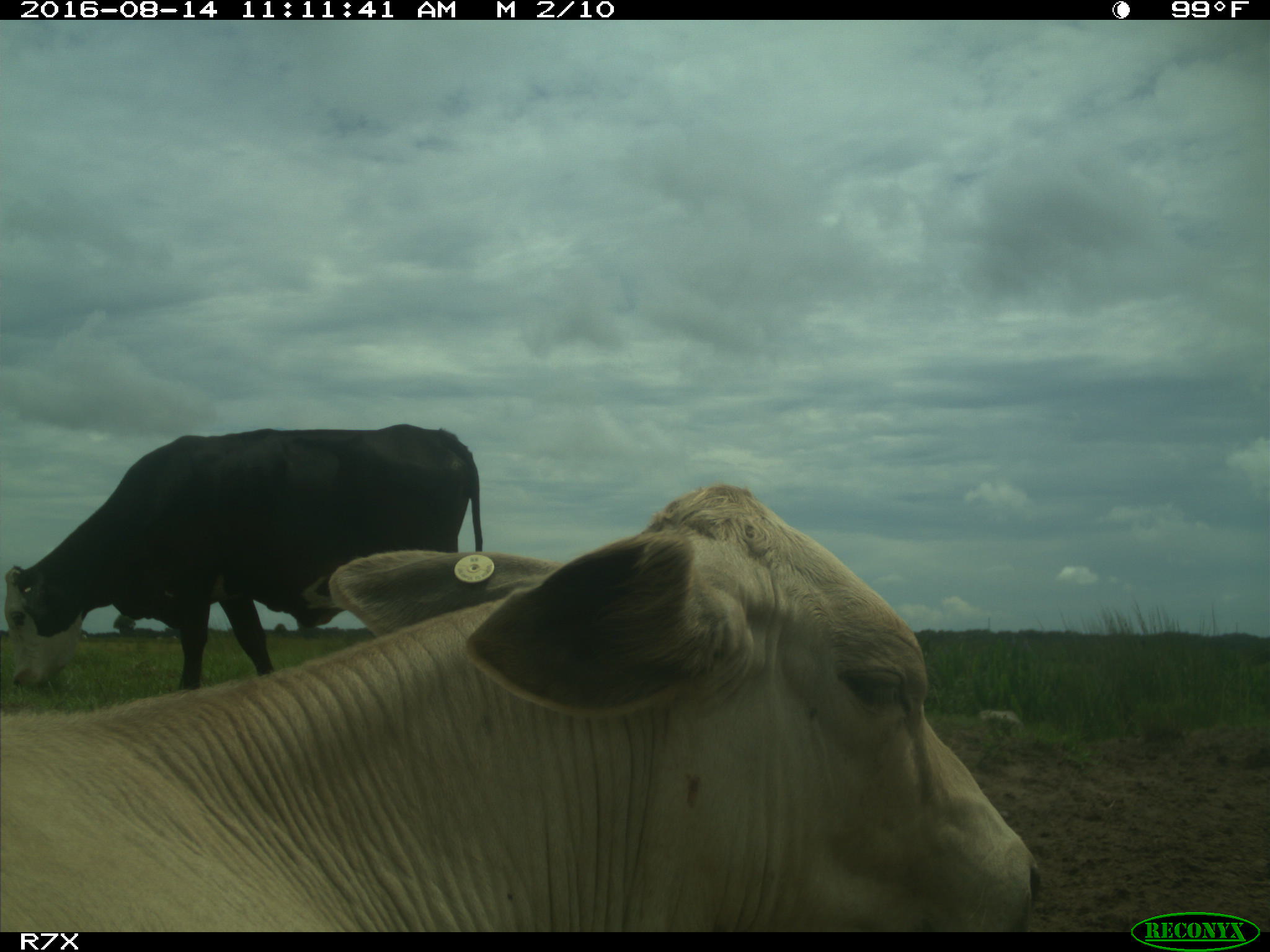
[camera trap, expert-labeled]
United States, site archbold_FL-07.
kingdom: Animalia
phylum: Chordata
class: Mammalia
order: Artiodactyla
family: Bovidae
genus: Bos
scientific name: Bos taurus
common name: domestic cow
Bos taurus (domestic cow).